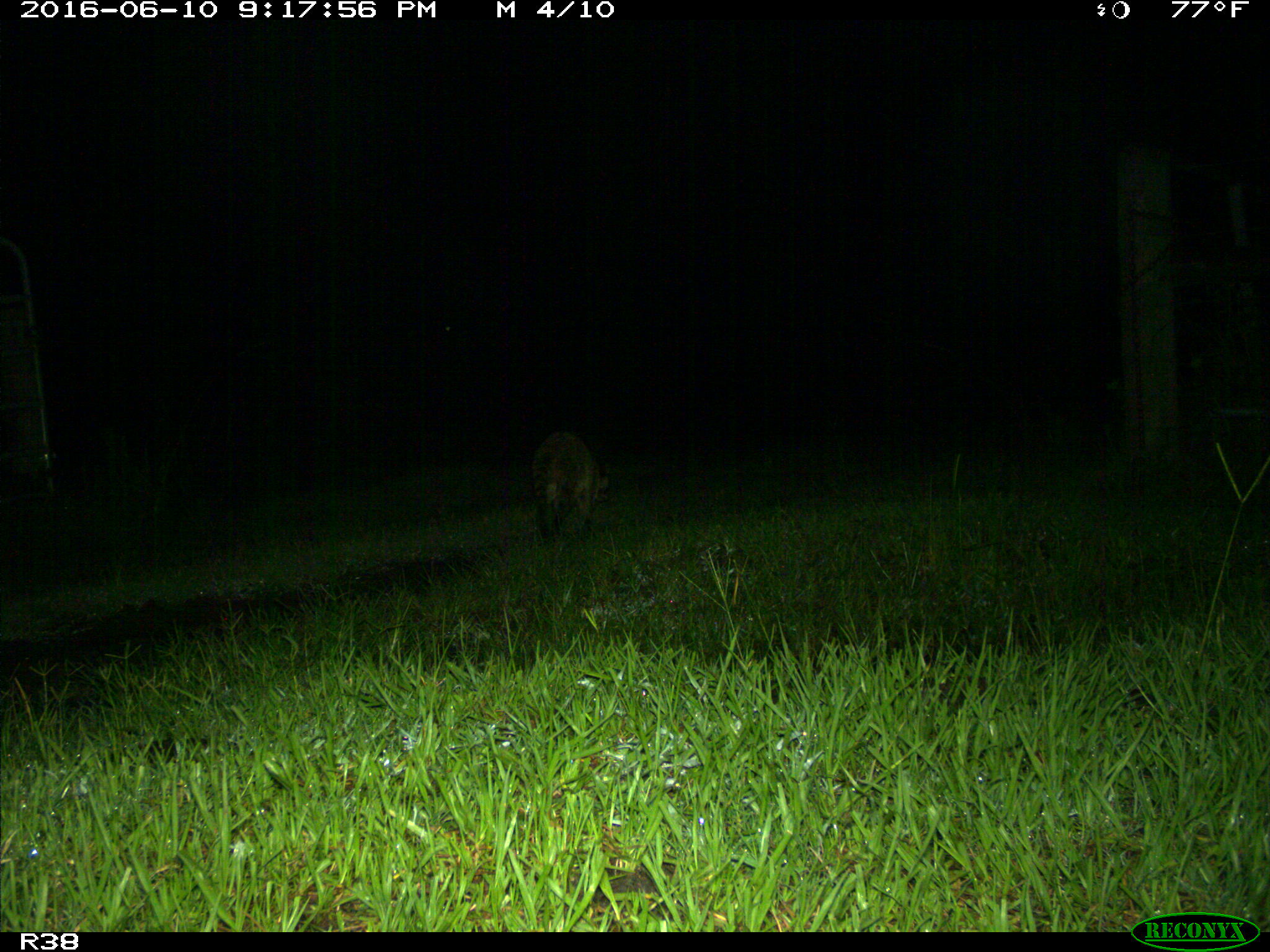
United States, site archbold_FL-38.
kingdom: Animalia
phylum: Chordata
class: Mammalia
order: Carnivora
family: Procyonidae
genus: Procyon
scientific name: Procyon lotor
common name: common raccoon